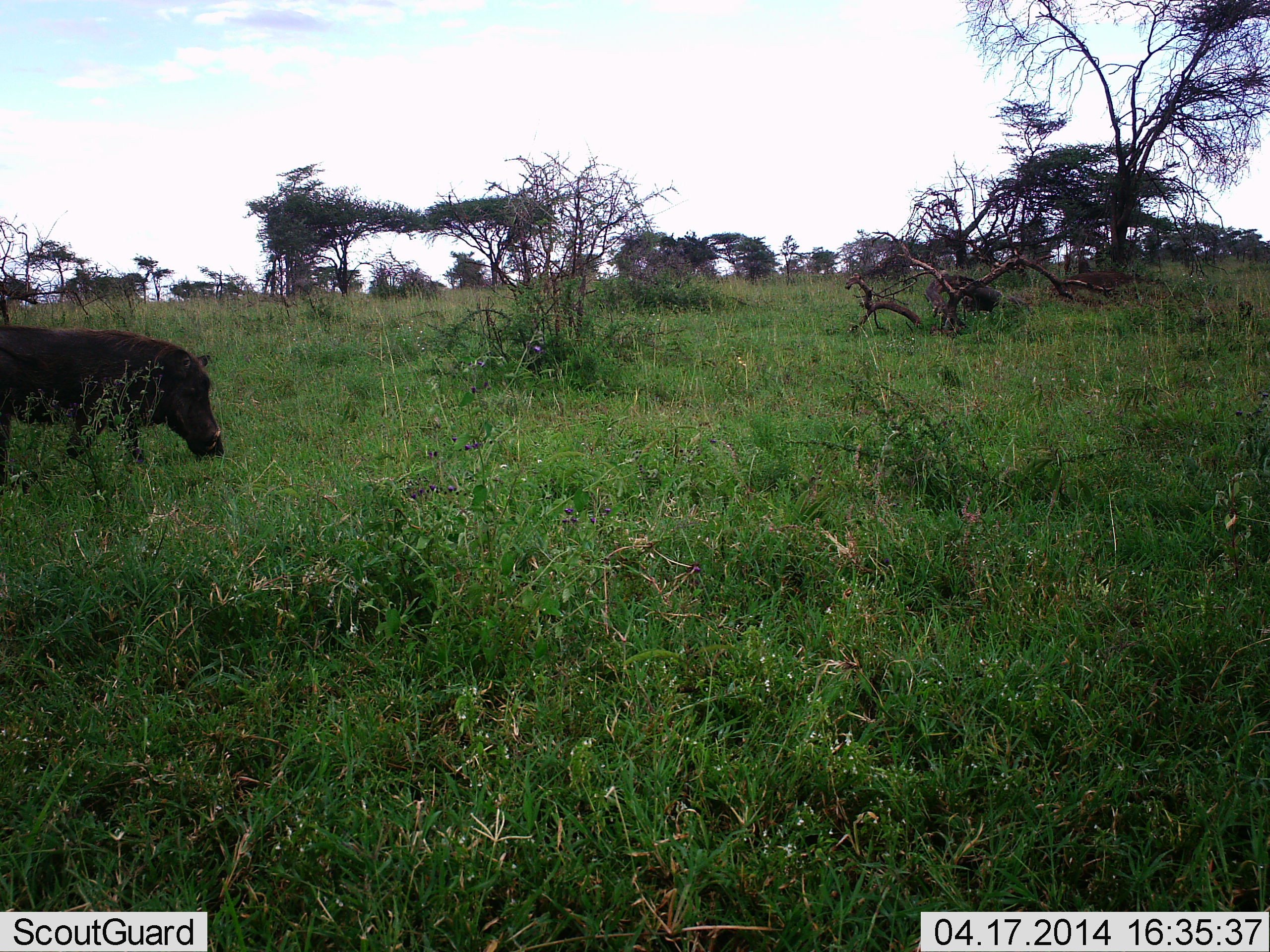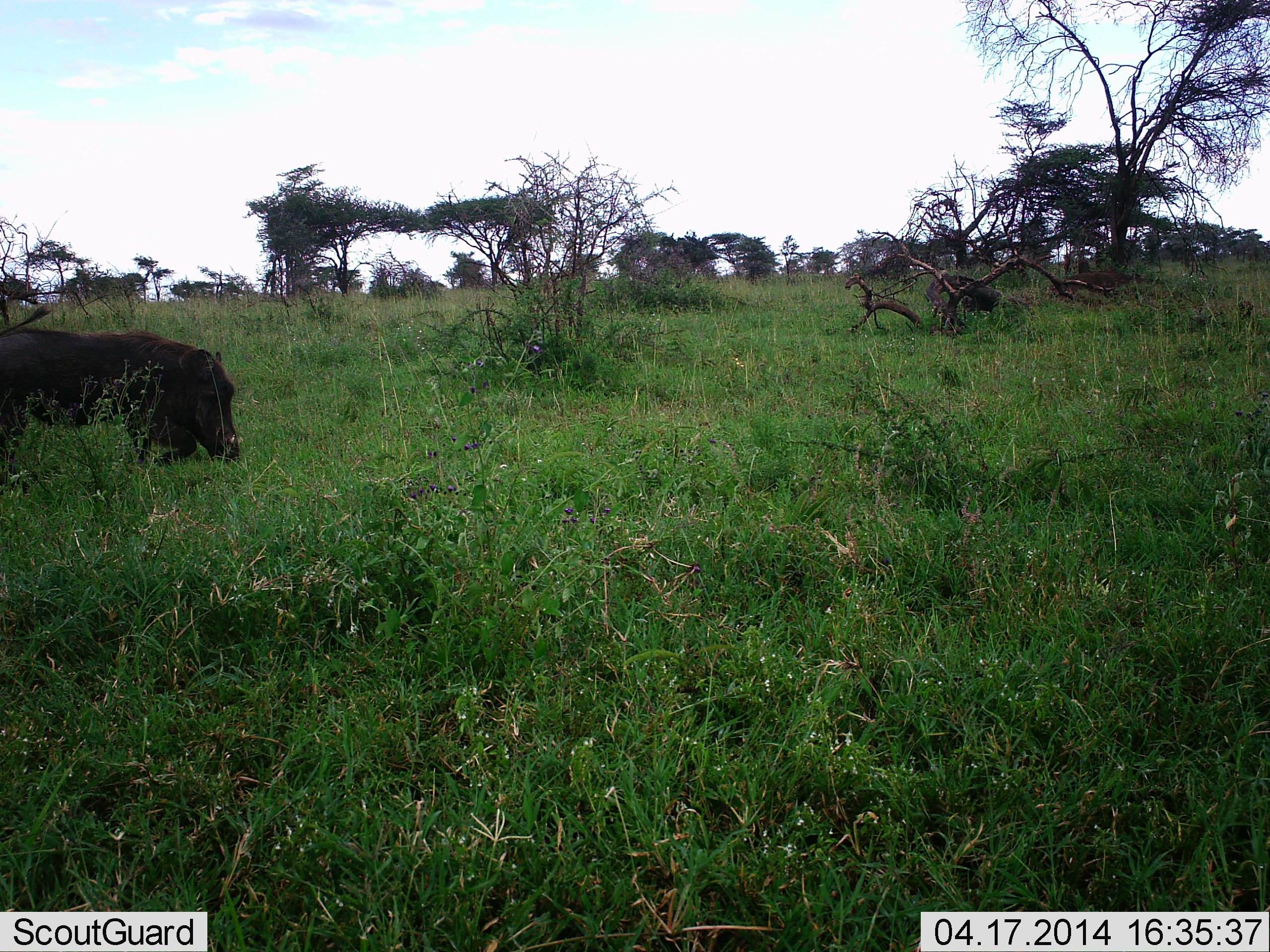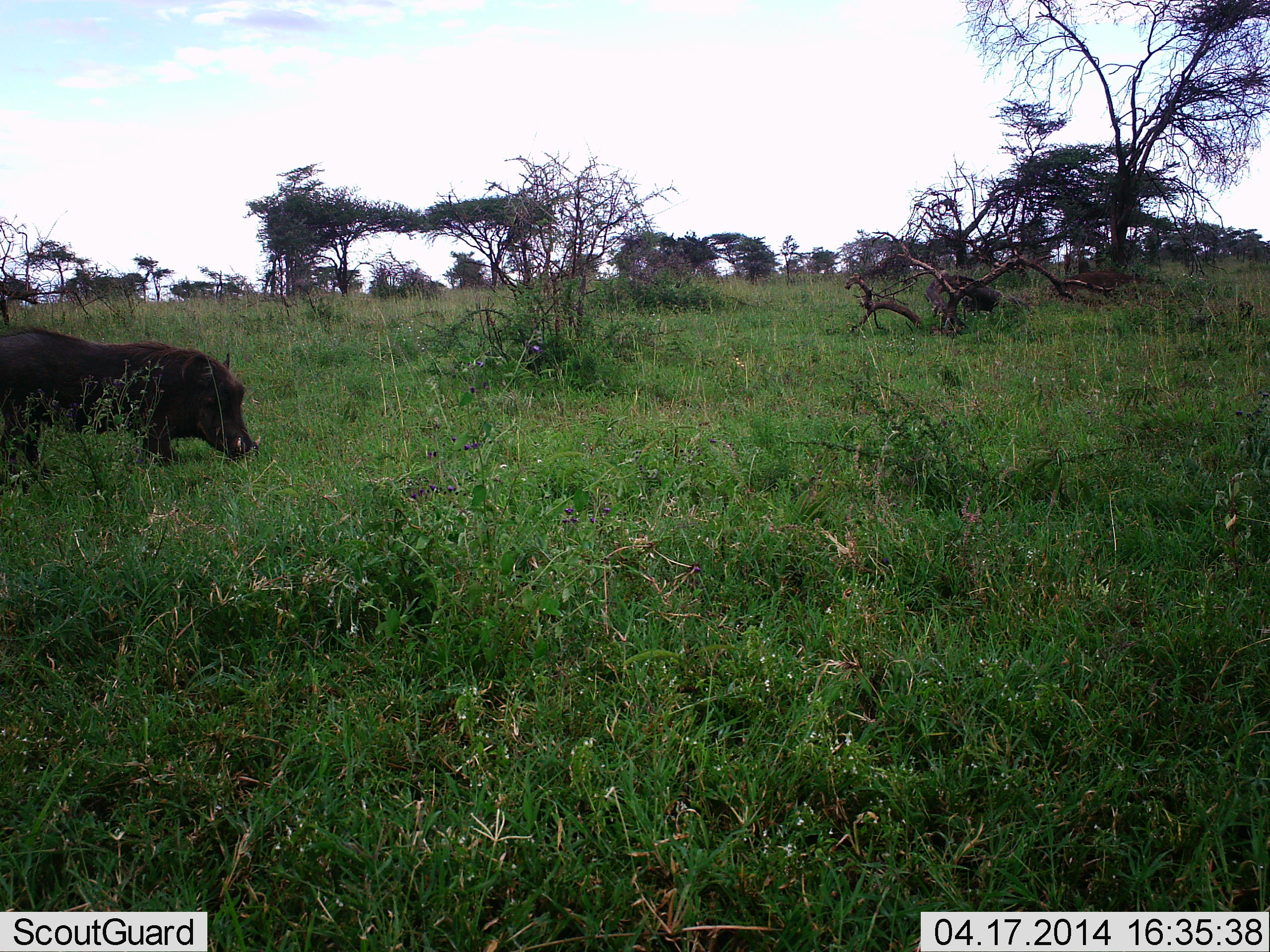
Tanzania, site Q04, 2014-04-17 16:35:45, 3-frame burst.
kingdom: Animalia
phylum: Chordata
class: Mammalia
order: Artiodactyla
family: Suidae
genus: Phacochoerus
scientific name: Phacochoerus africanus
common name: warthog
Warthog (Phacochoerus africanus), count 1. Behavior (volunteer vote fractions): standing 10%, resting 0%, moving 30%, interacting 0%. Young present (vote fraction): 0%. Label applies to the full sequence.